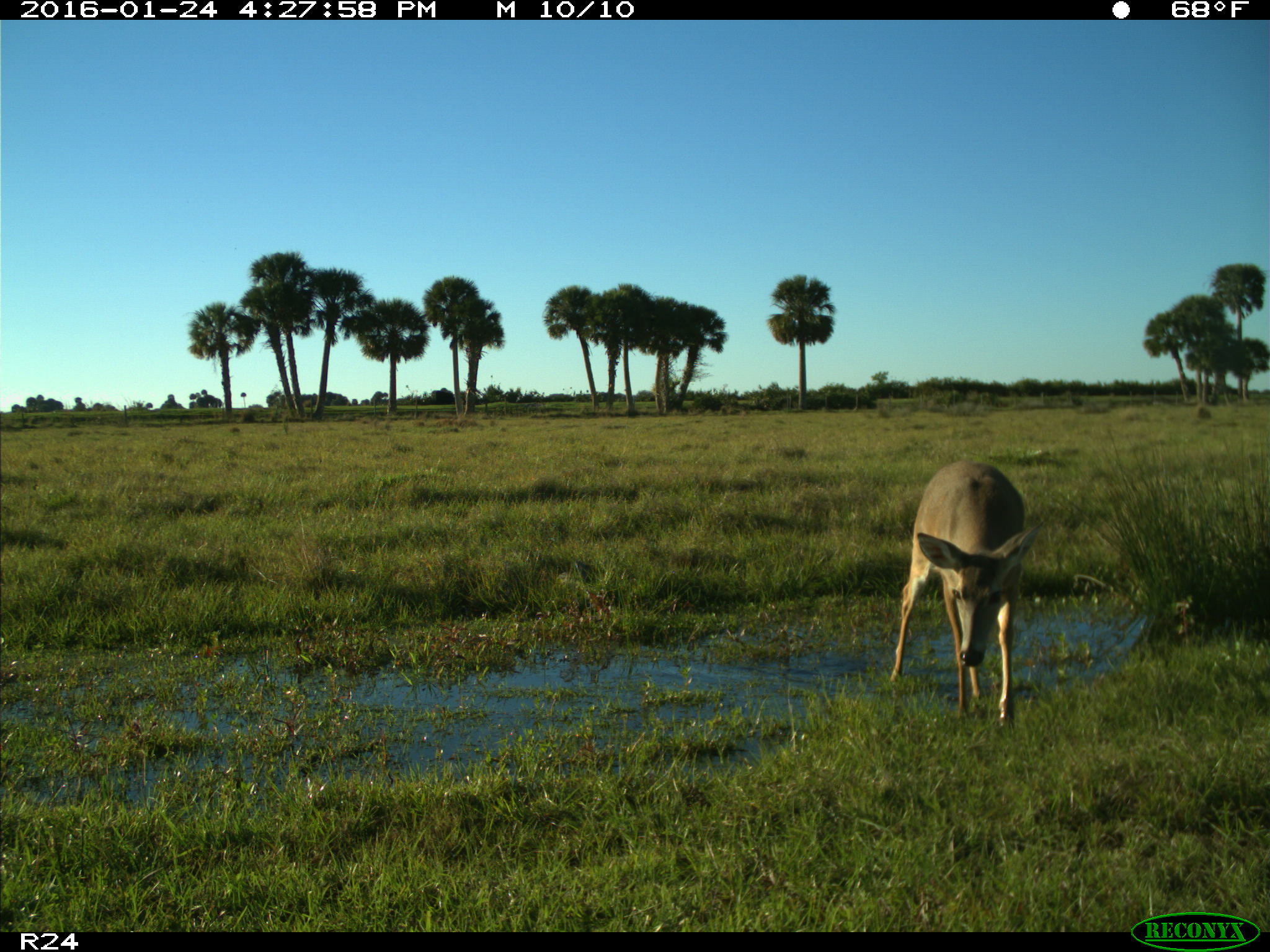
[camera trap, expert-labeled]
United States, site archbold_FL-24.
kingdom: Animalia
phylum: Chordata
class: Mammalia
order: Artiodactyla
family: Cervidae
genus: Odocoileus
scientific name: Odocoileus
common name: deer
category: unidentified deer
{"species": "unidentified deer (deer) (Odocoileus)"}